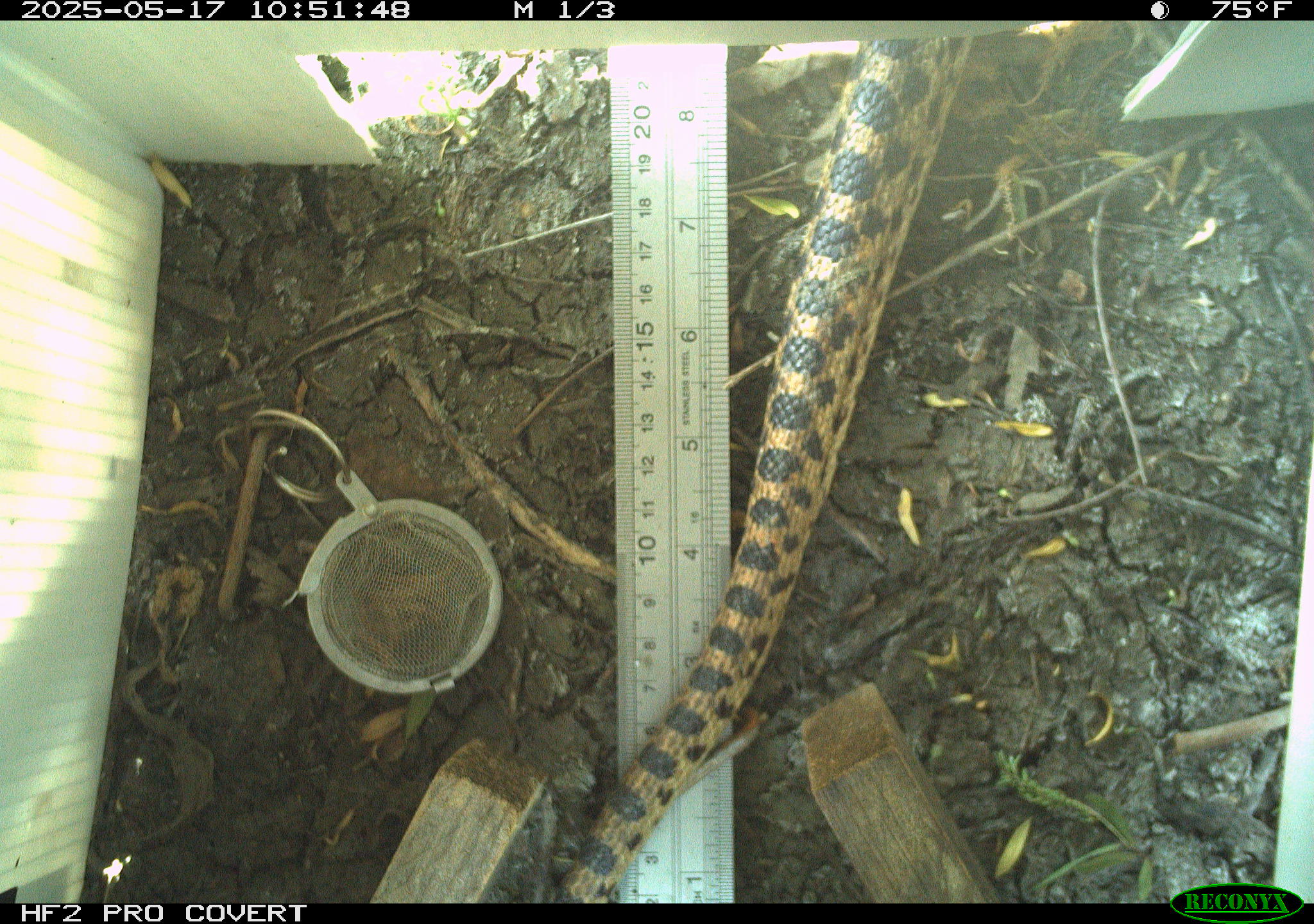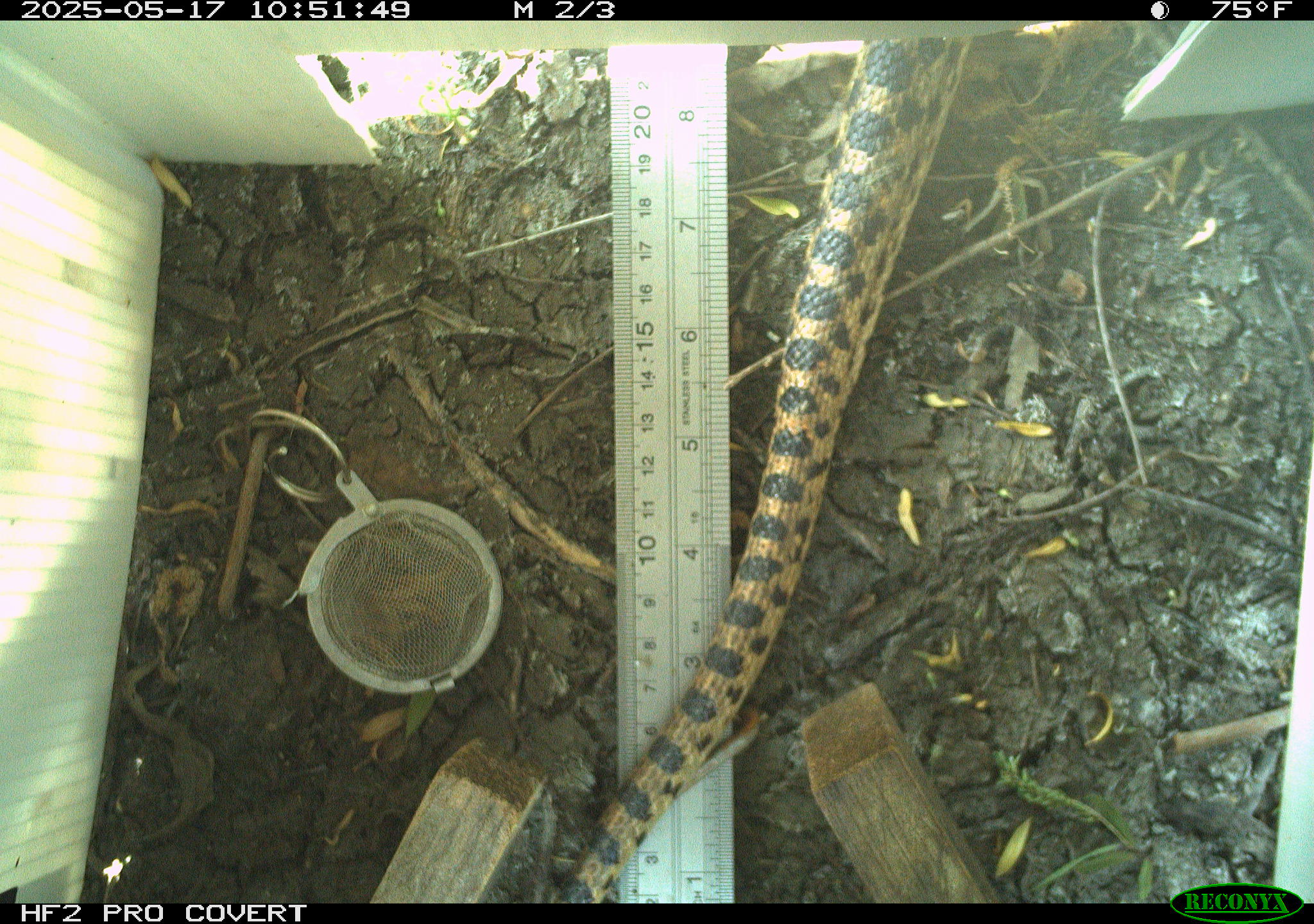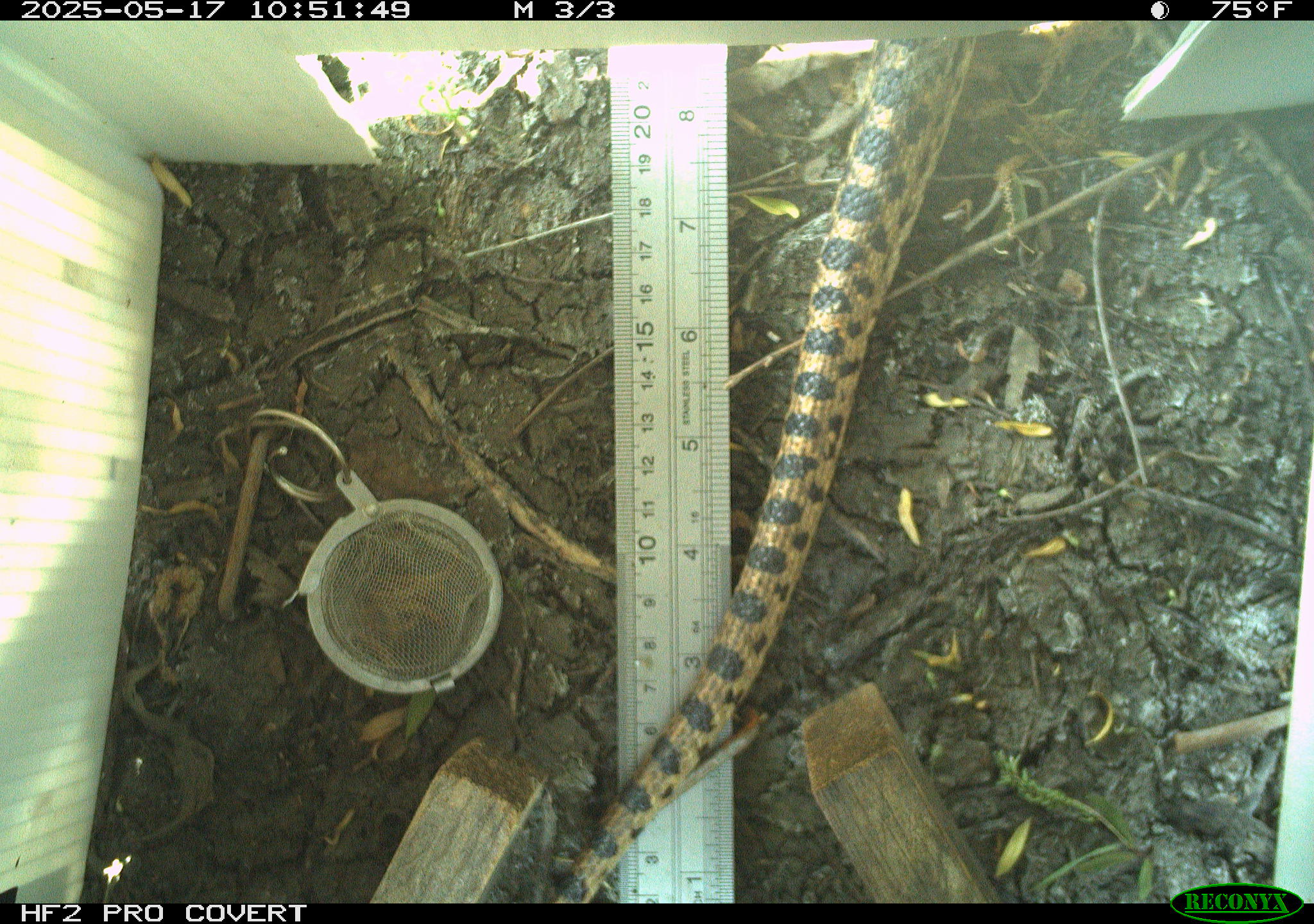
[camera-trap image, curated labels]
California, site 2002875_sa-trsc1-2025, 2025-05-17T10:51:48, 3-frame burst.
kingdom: Animalia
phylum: Chordata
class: Reptilia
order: Squamata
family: Colubridae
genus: Pituophis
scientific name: Pituophis catenifer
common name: gophersnake